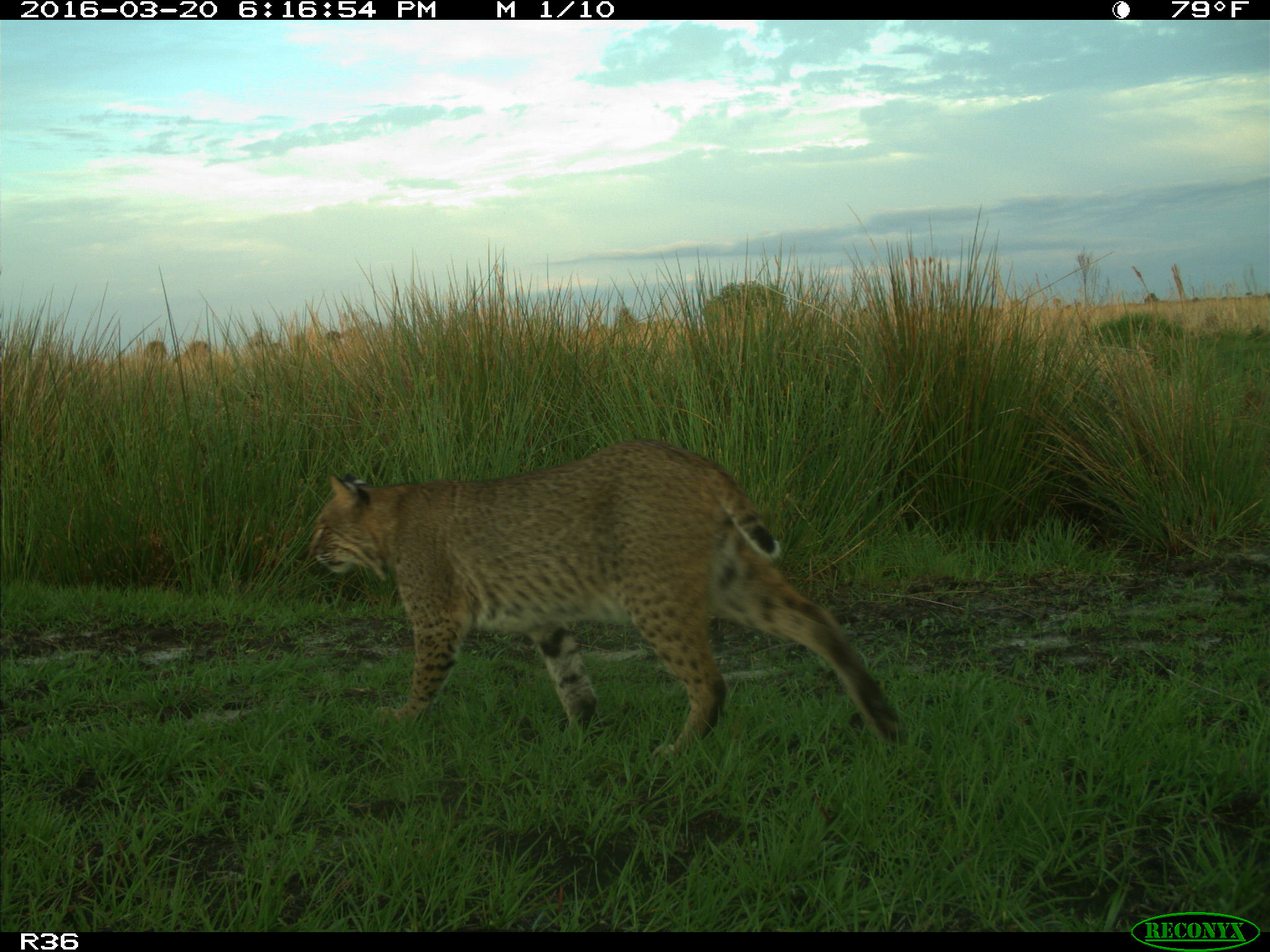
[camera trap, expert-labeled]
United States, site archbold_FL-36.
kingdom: Animalia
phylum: Chordata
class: Mammalia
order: Carnivora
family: Felidae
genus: Lynx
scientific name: Lynx rufus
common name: bobcat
Lynx rufus (bobcat).